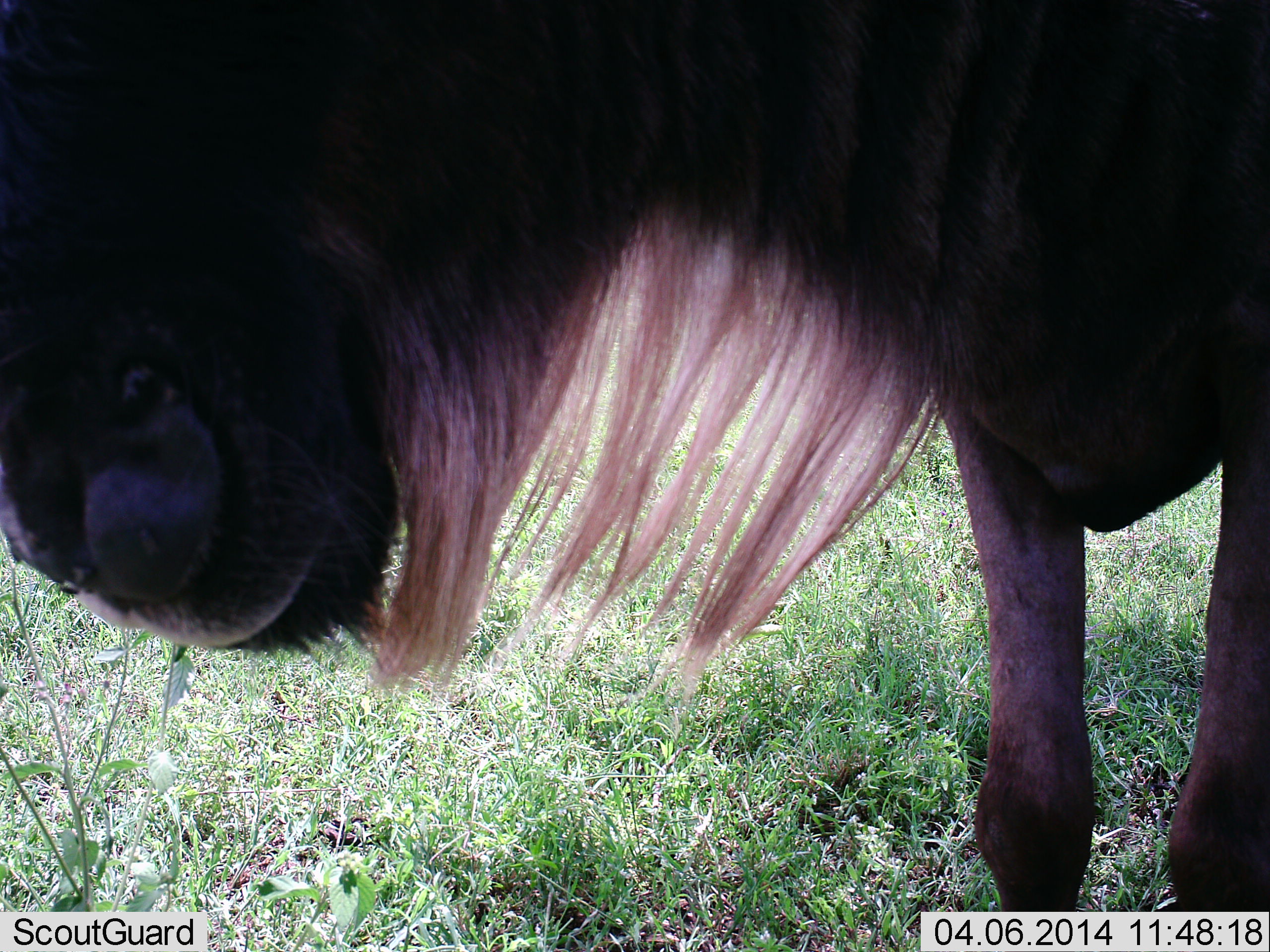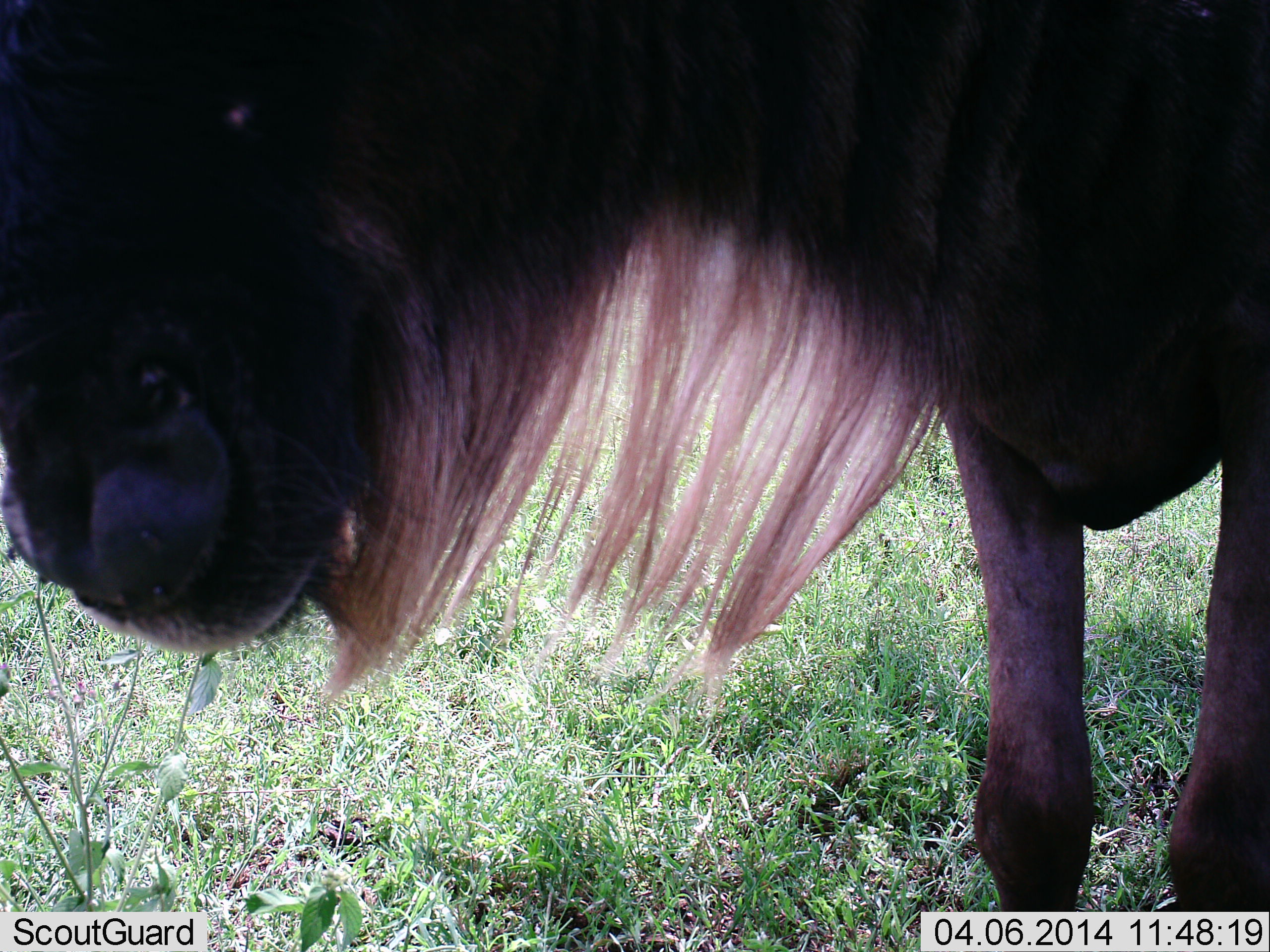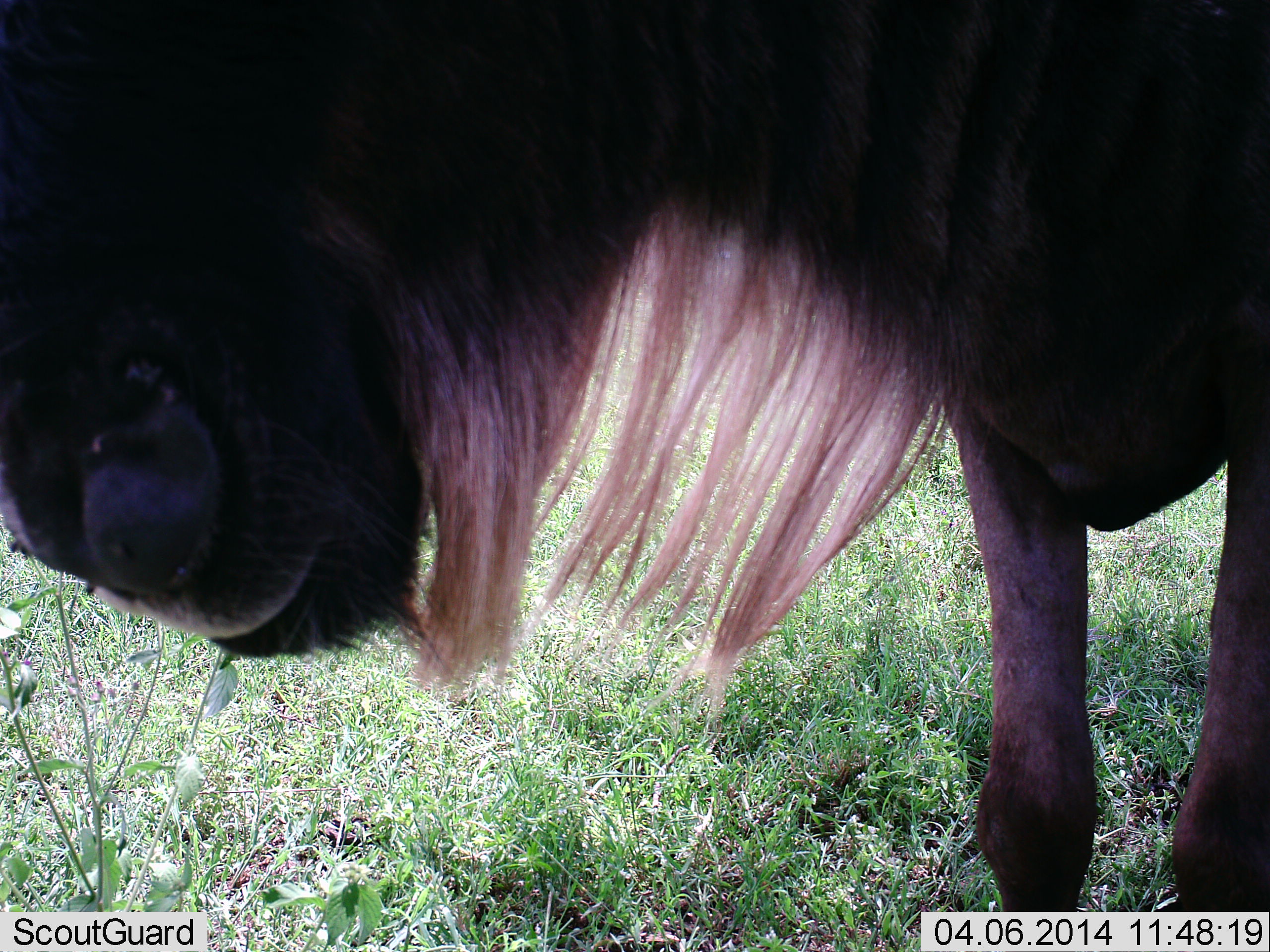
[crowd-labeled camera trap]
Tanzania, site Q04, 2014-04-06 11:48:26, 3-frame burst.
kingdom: Animalia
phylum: Chordata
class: Mammalia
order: Artiodactyla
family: Bovidae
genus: Connochaetes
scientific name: Connochaetes taurinus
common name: blue wildebeest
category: wildebeest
Wildebeest (blue wildebeest) (Connochaetes taurinus), count 1. Behavior (volunteer vote fractions): standing 70%, resting 0%, moving 0%, interacting 0%. Young present (vote fraction): 0%. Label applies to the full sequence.